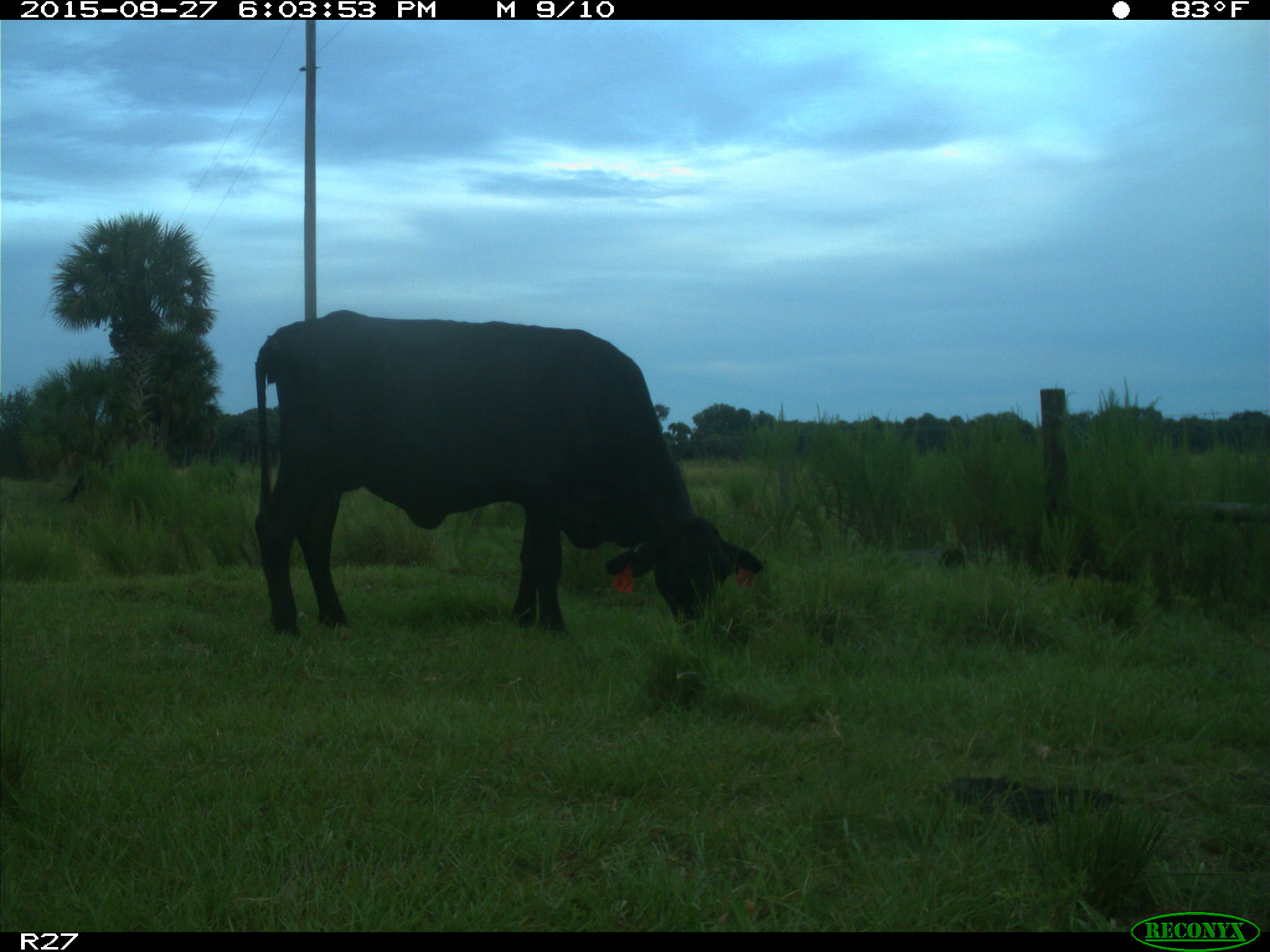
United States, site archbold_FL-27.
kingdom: Animalia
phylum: Chordata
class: Mammalia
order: Artiodactyla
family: Bovidae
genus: Bos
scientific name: Bos taurus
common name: domestic cow